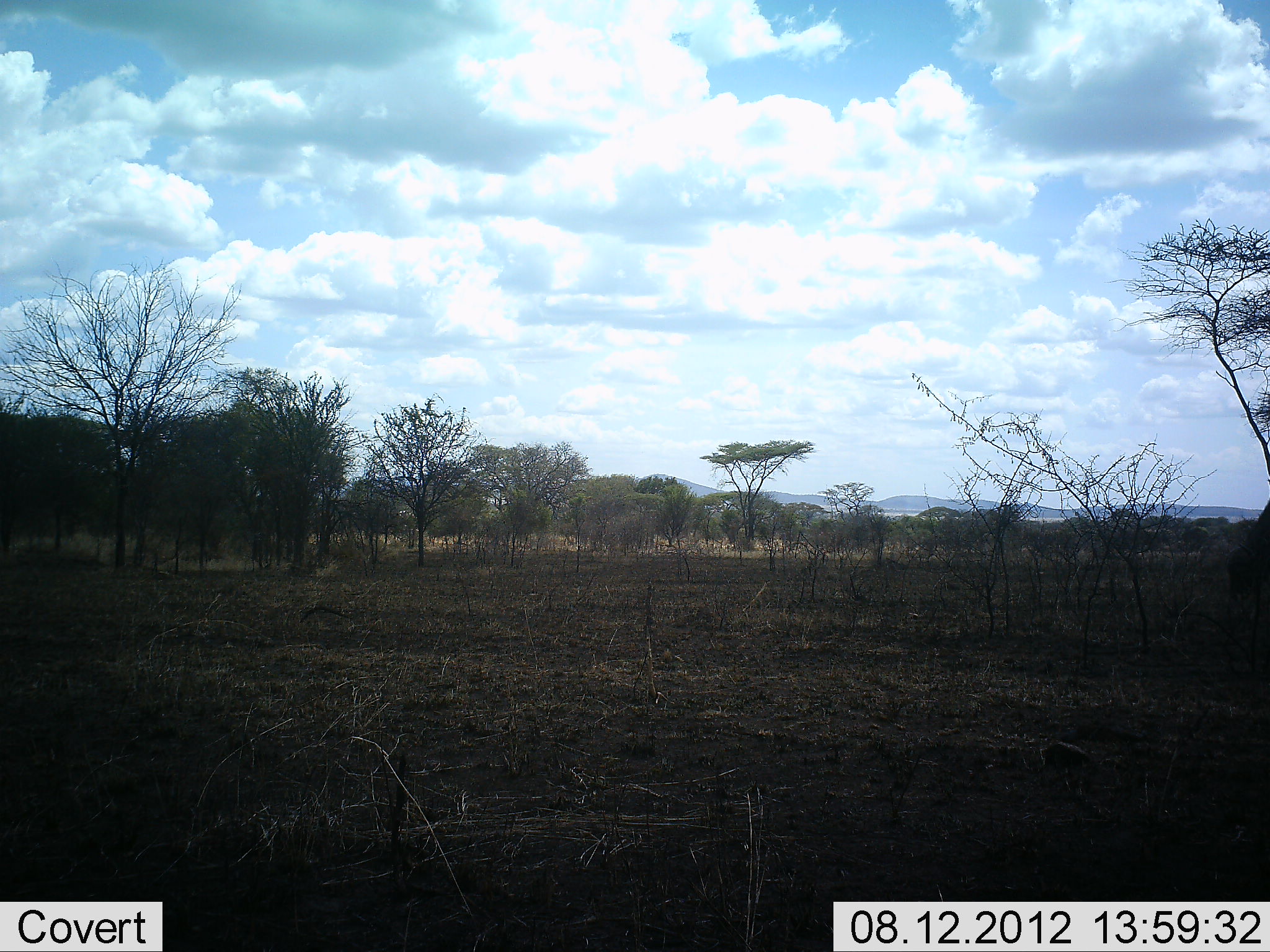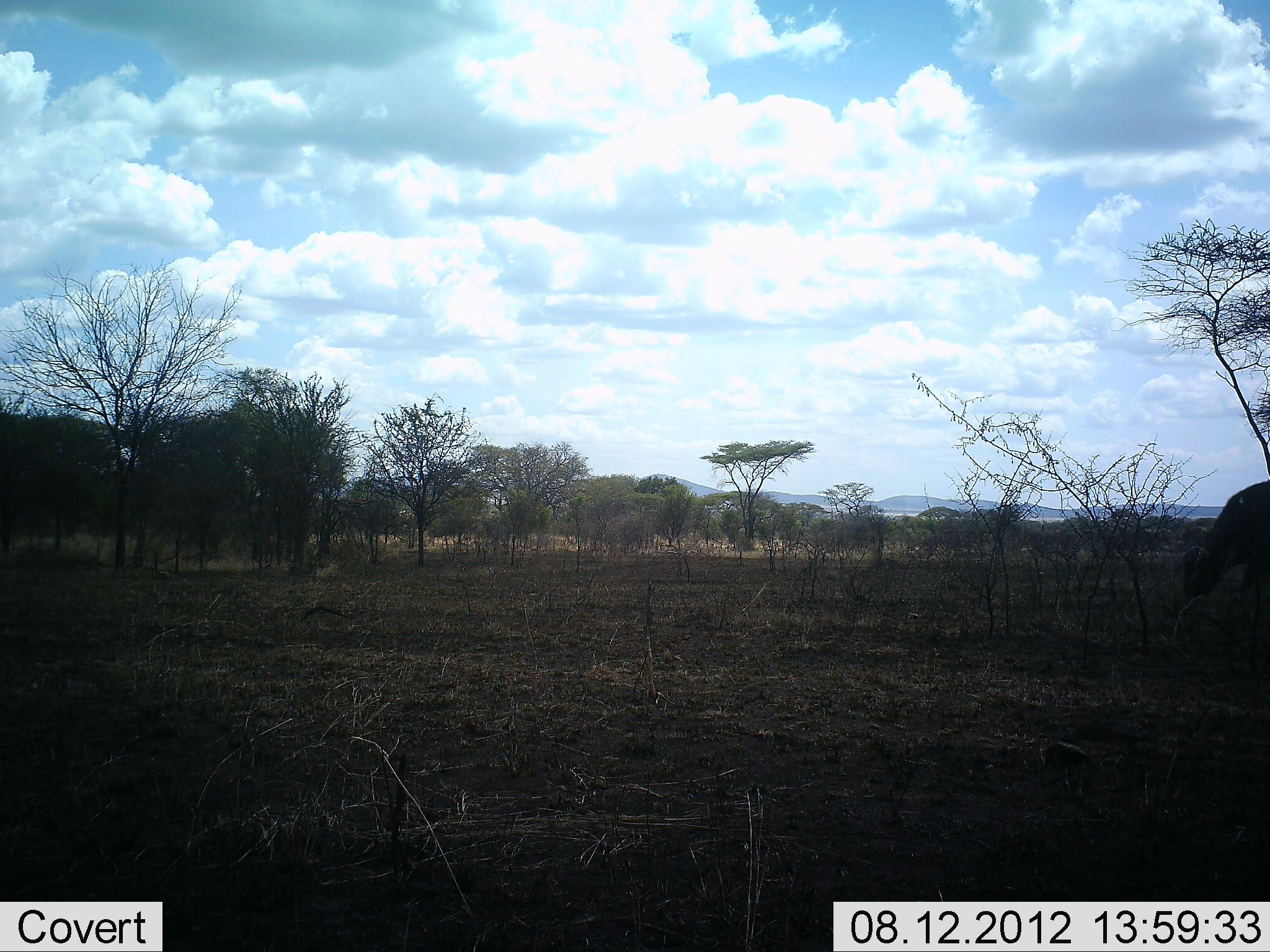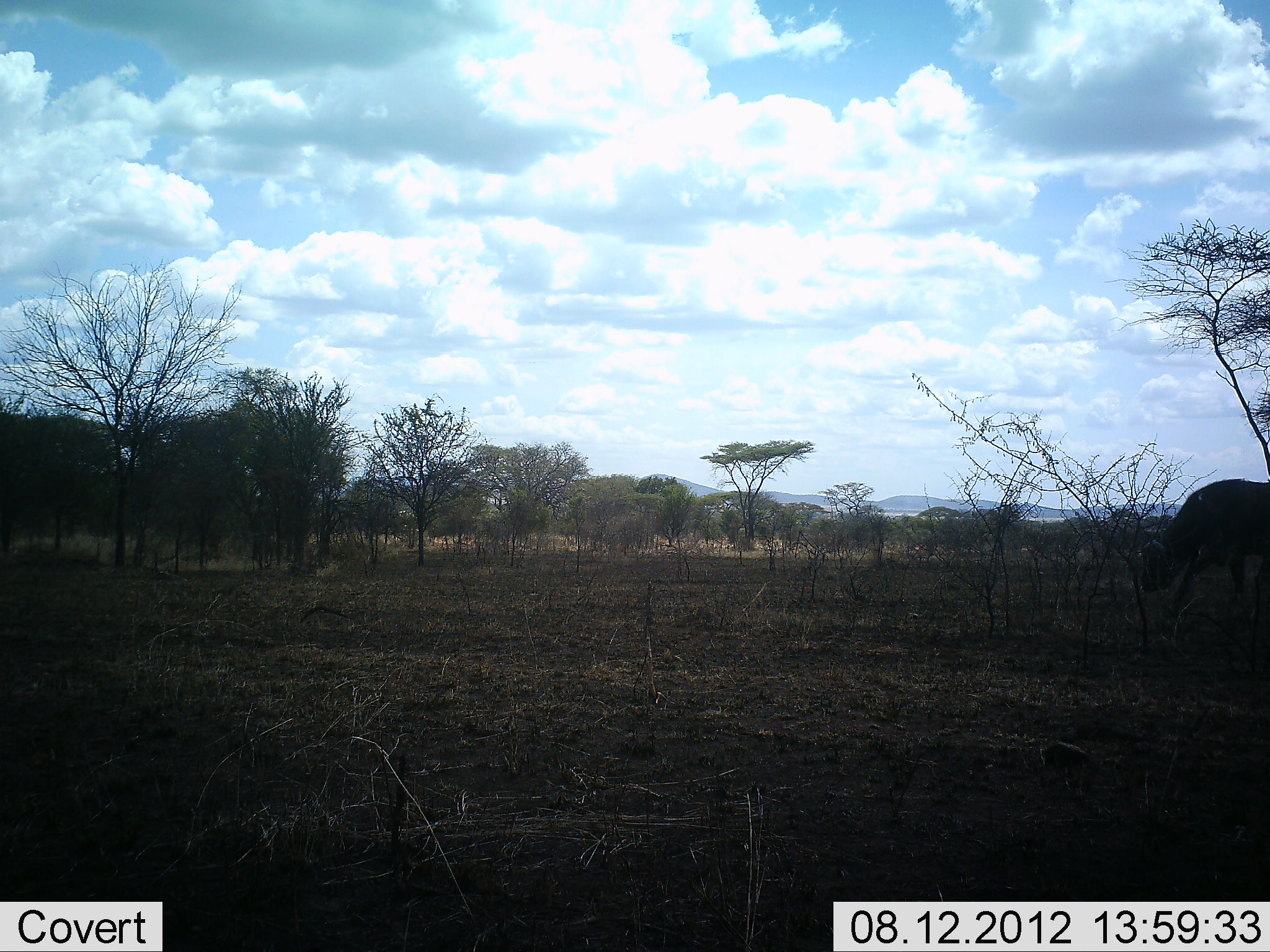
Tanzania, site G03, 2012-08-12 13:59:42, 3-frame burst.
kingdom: Animalia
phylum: Chordata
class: Mammalia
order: Artiodactyla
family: Bovidae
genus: Syncerus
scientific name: Syncerus caffer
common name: cape buffalo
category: buffalo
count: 1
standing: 0%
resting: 0%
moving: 80%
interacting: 0%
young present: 0%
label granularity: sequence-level